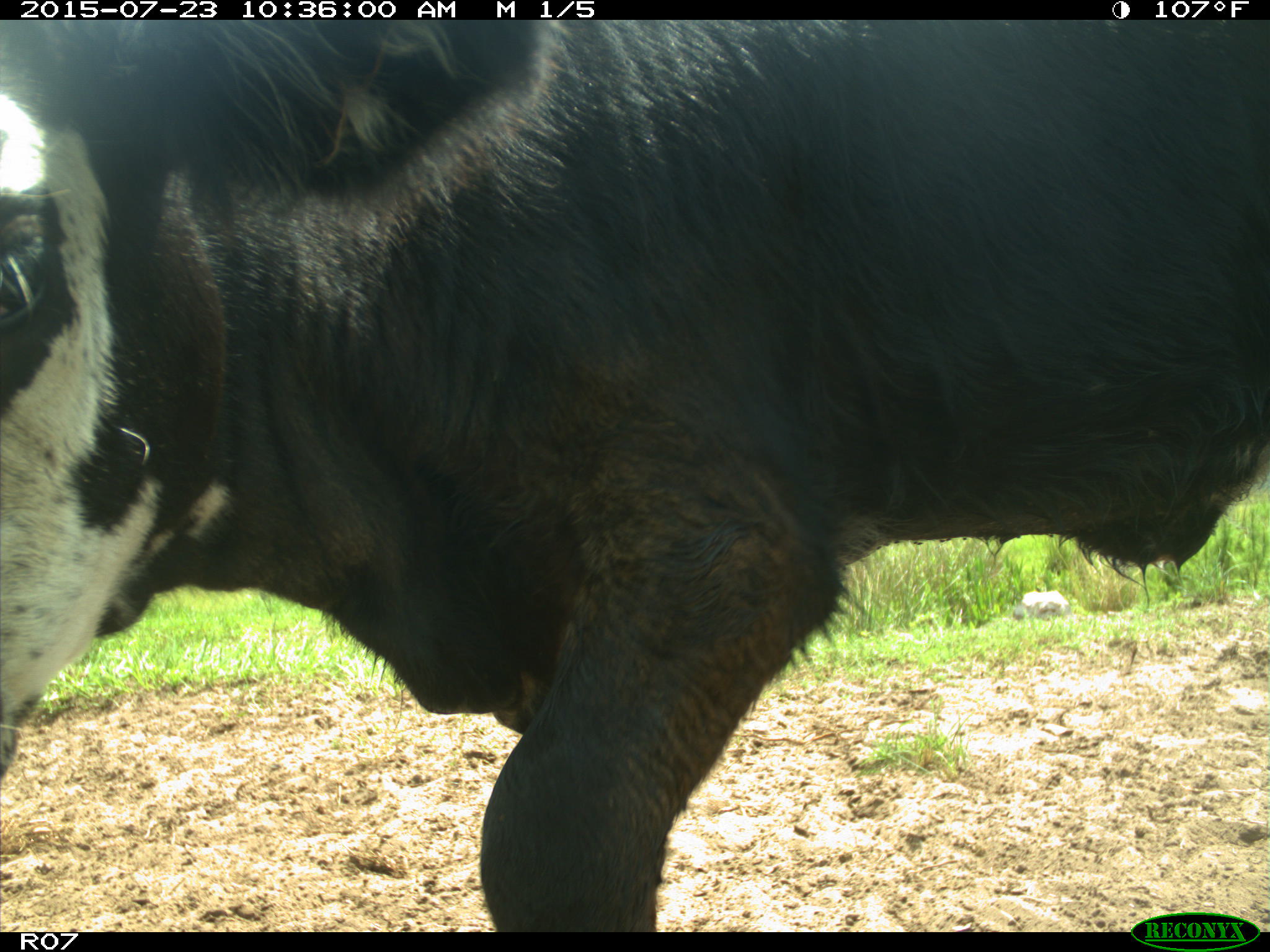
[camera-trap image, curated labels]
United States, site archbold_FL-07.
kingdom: Animalia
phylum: Chordata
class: Mammalia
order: Artiodactyla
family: Bovidae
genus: Bos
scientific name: Bos taurus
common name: domestic cow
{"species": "Bos taurus (domestic cow)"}